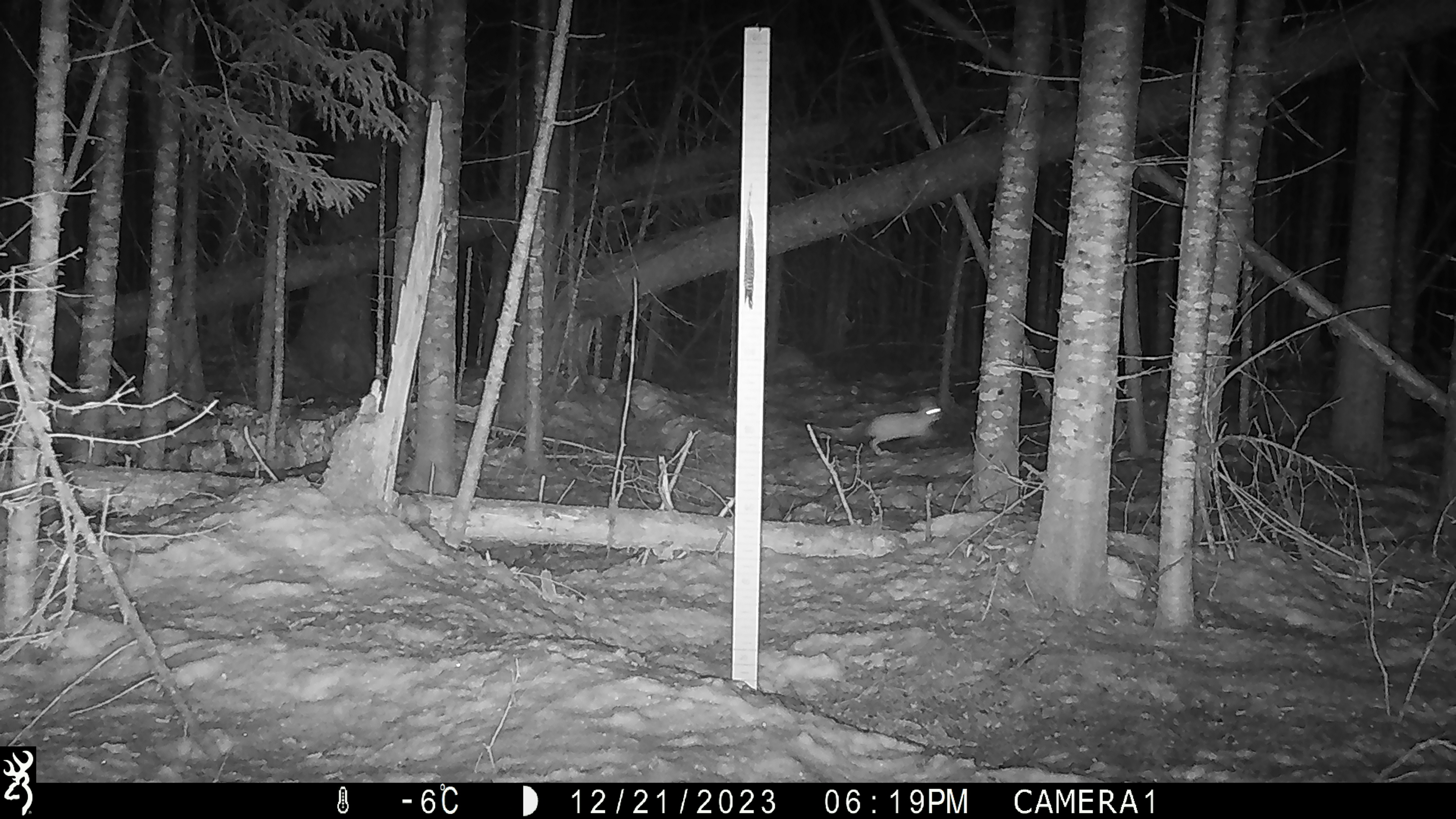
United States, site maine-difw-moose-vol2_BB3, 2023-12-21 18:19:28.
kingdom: Animalia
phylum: Chordata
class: Mammalia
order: Lagomorpha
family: Leporidae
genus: Lepus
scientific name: Lepus americanus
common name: snowshoe hare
Snowshoe hare (Lepus americanus).